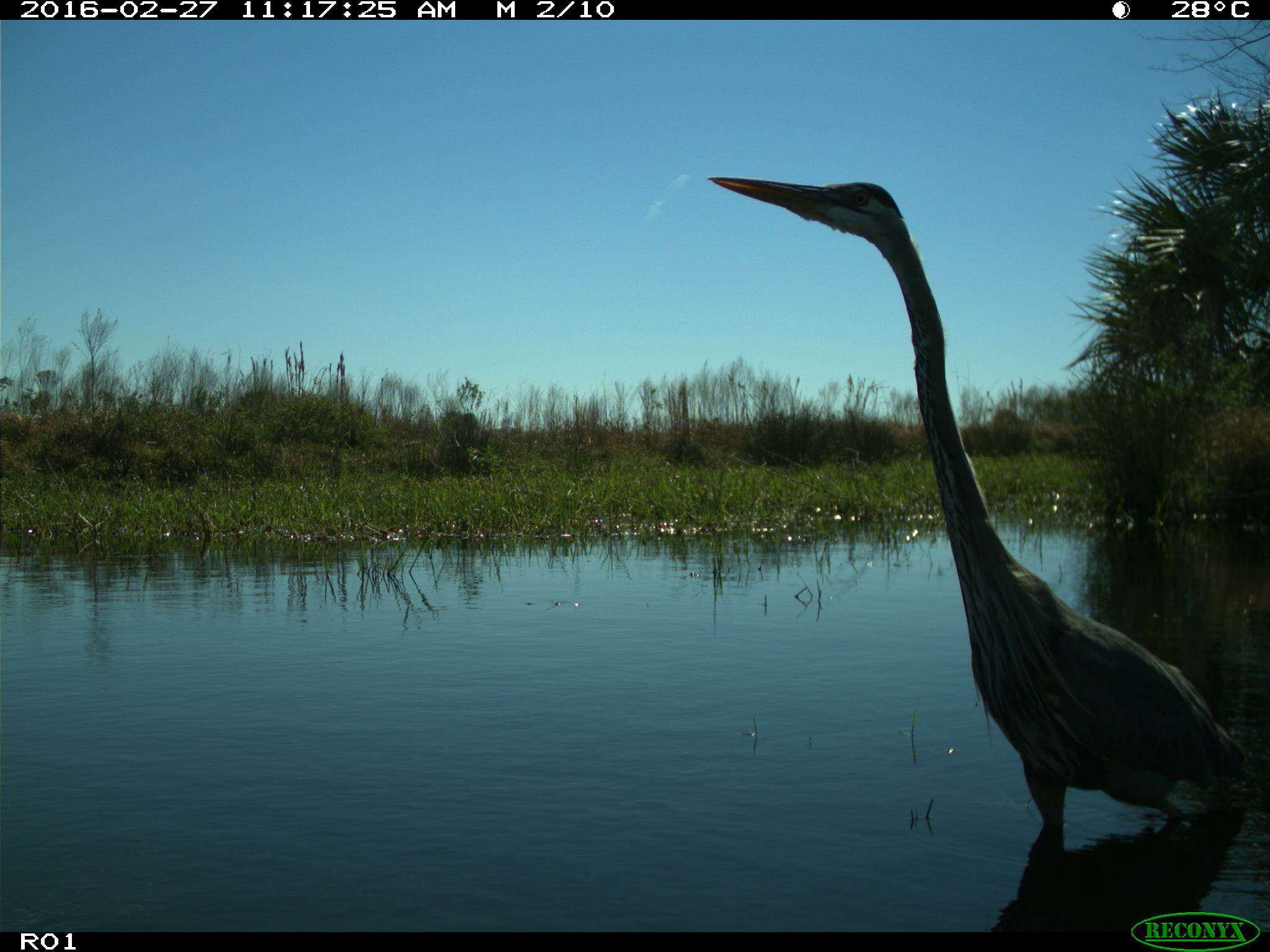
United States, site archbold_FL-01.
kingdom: Animalia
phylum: Chordata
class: Aves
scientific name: Aves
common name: birds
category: unidentified bird